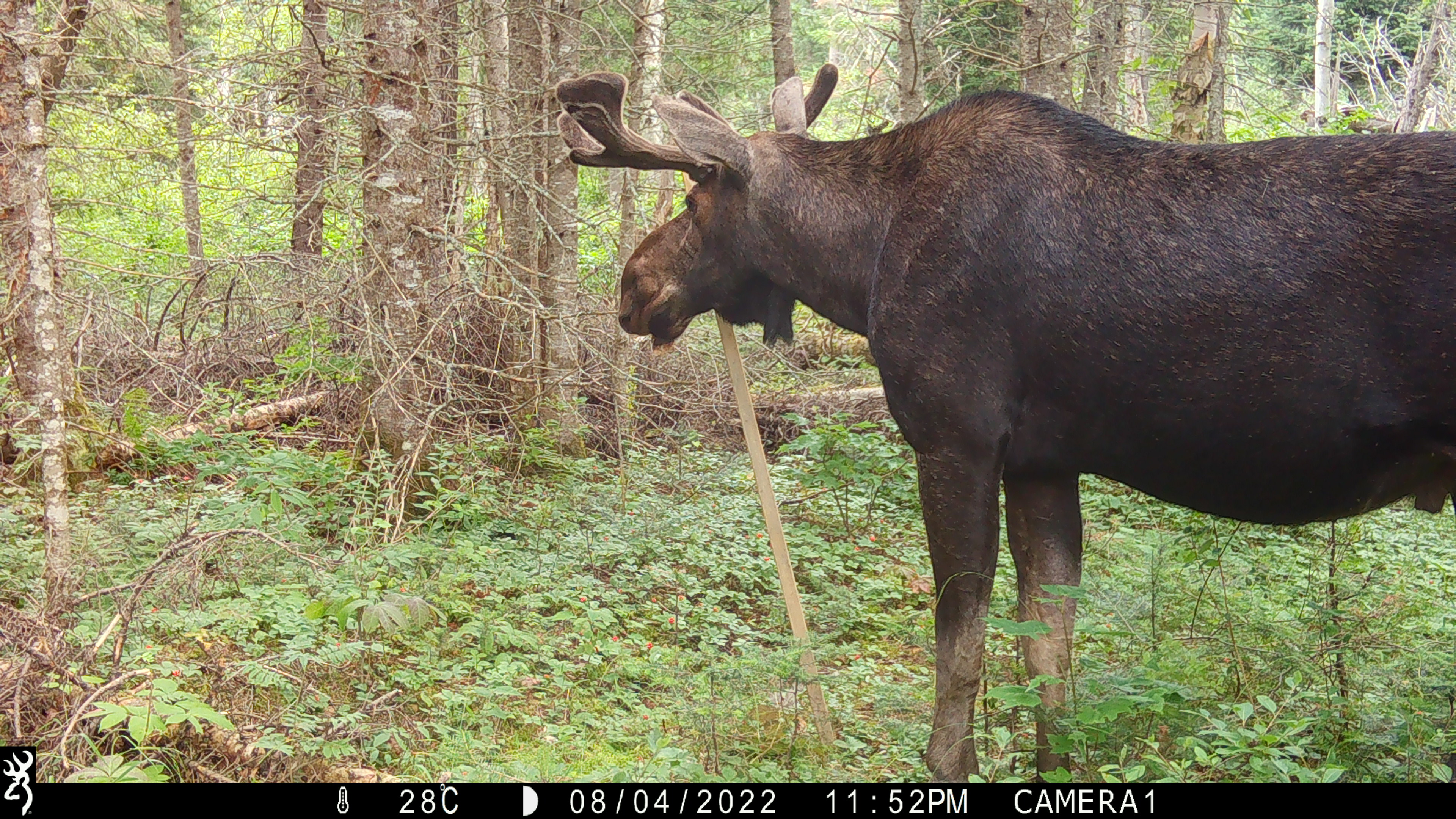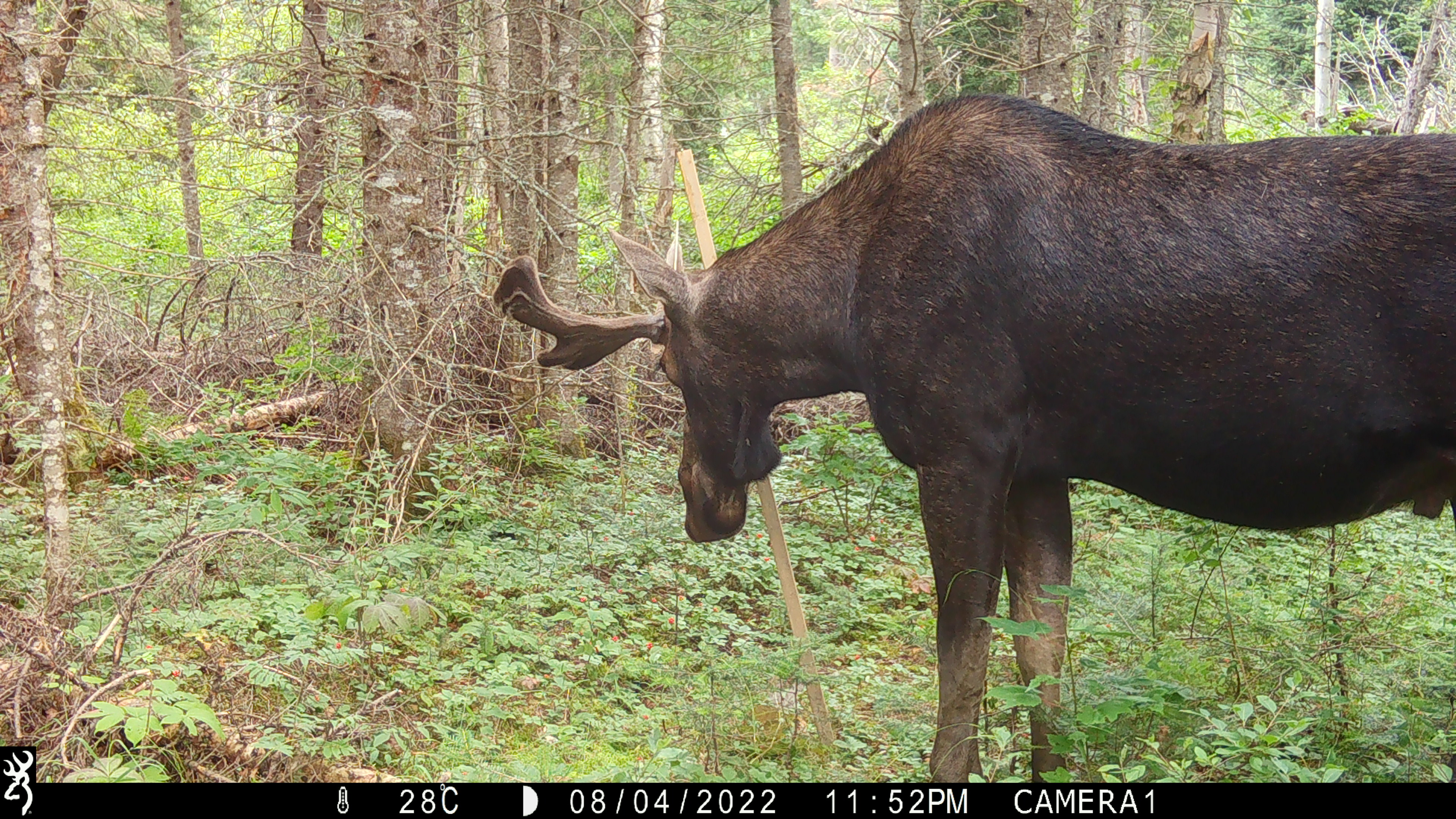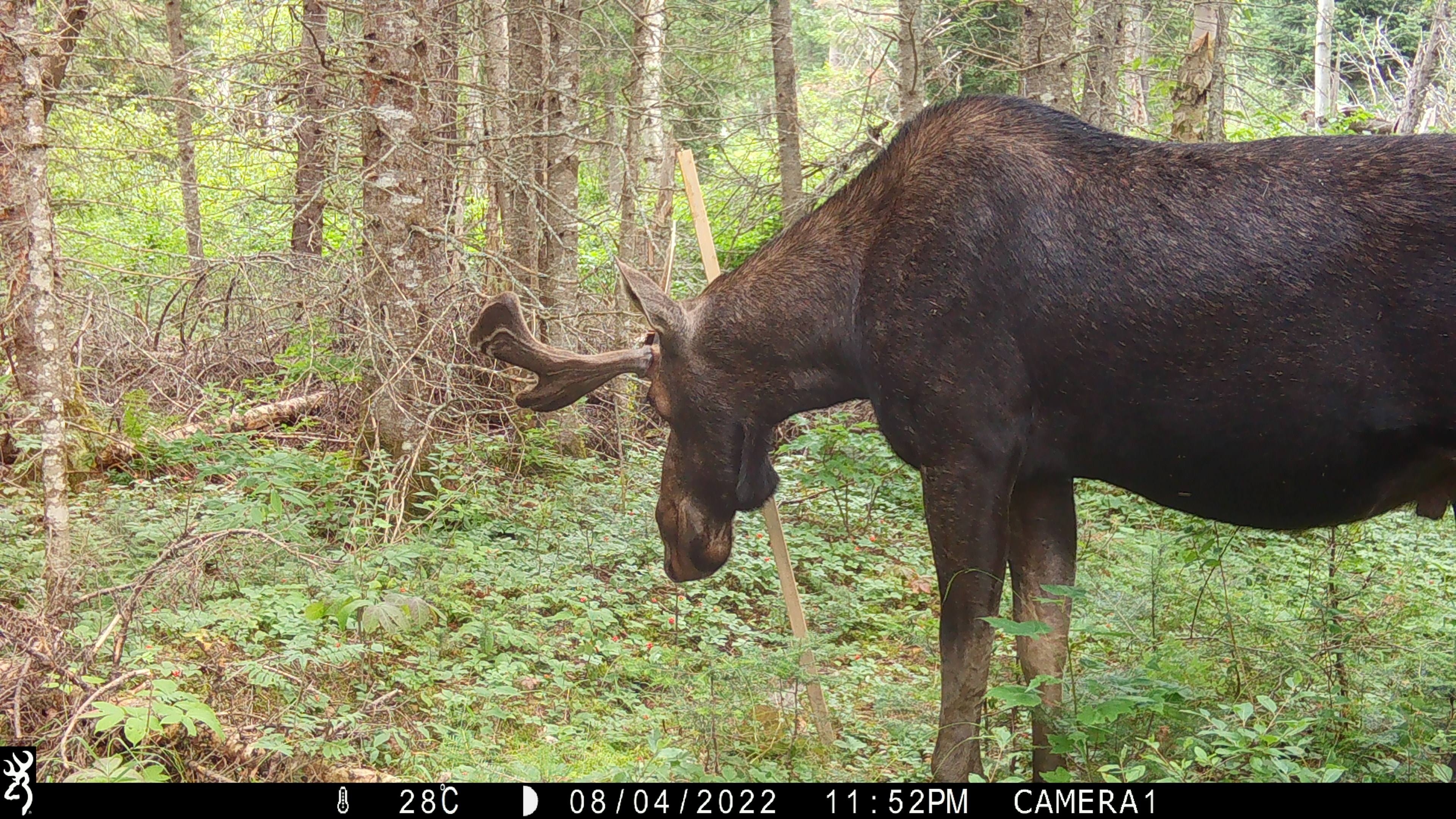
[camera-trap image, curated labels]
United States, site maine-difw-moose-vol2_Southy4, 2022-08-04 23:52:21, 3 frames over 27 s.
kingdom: Animalia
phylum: Chordata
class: Mammalia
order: Artiodactyla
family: Cervidae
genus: Alces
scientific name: Alces alces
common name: moose